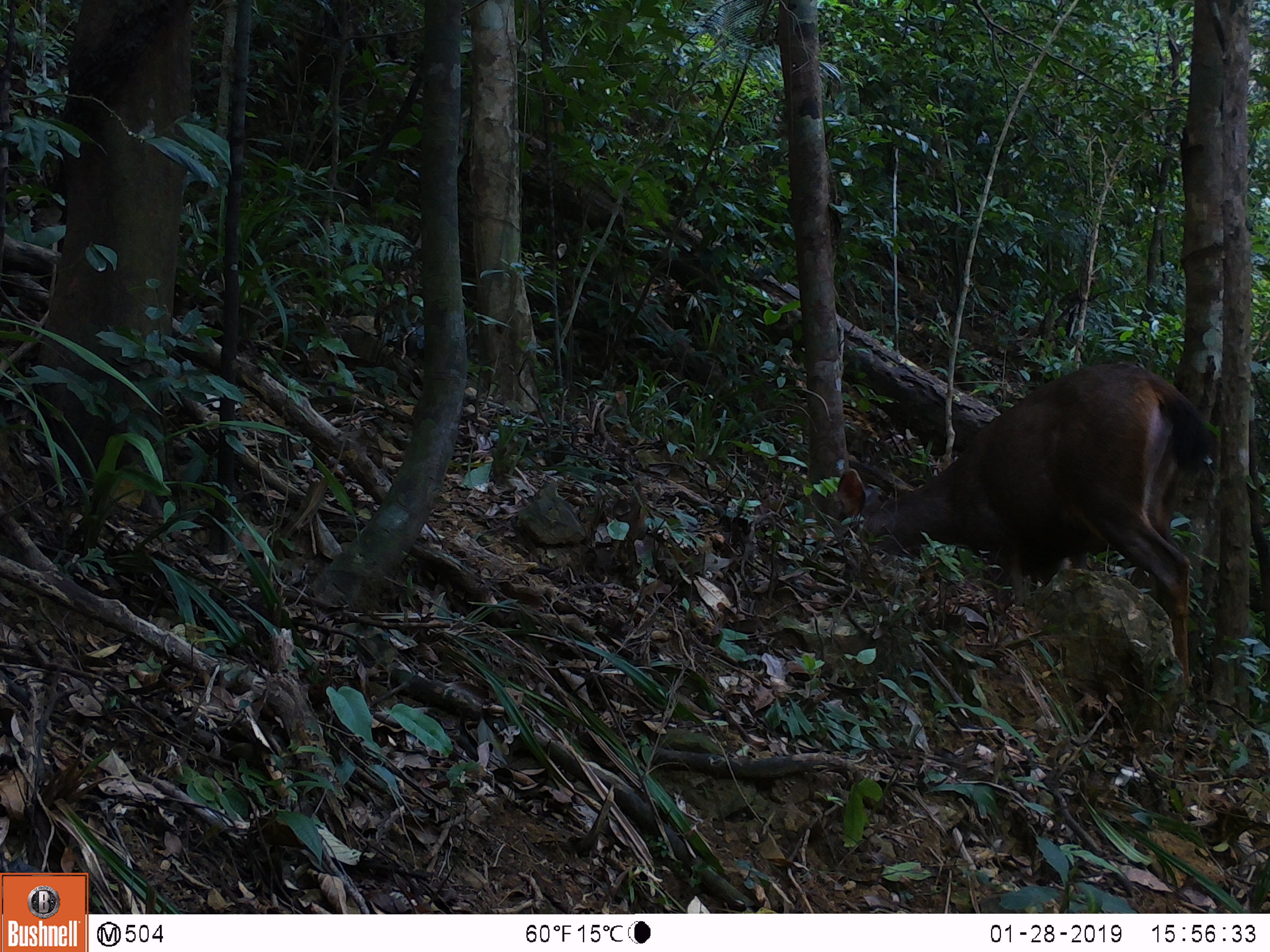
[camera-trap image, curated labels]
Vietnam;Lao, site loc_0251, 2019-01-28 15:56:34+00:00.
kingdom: Animalia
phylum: Chordata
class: Mammalia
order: Artiodactyla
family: Cervidae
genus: Rusa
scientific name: Rusa unicolor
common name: sambar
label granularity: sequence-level